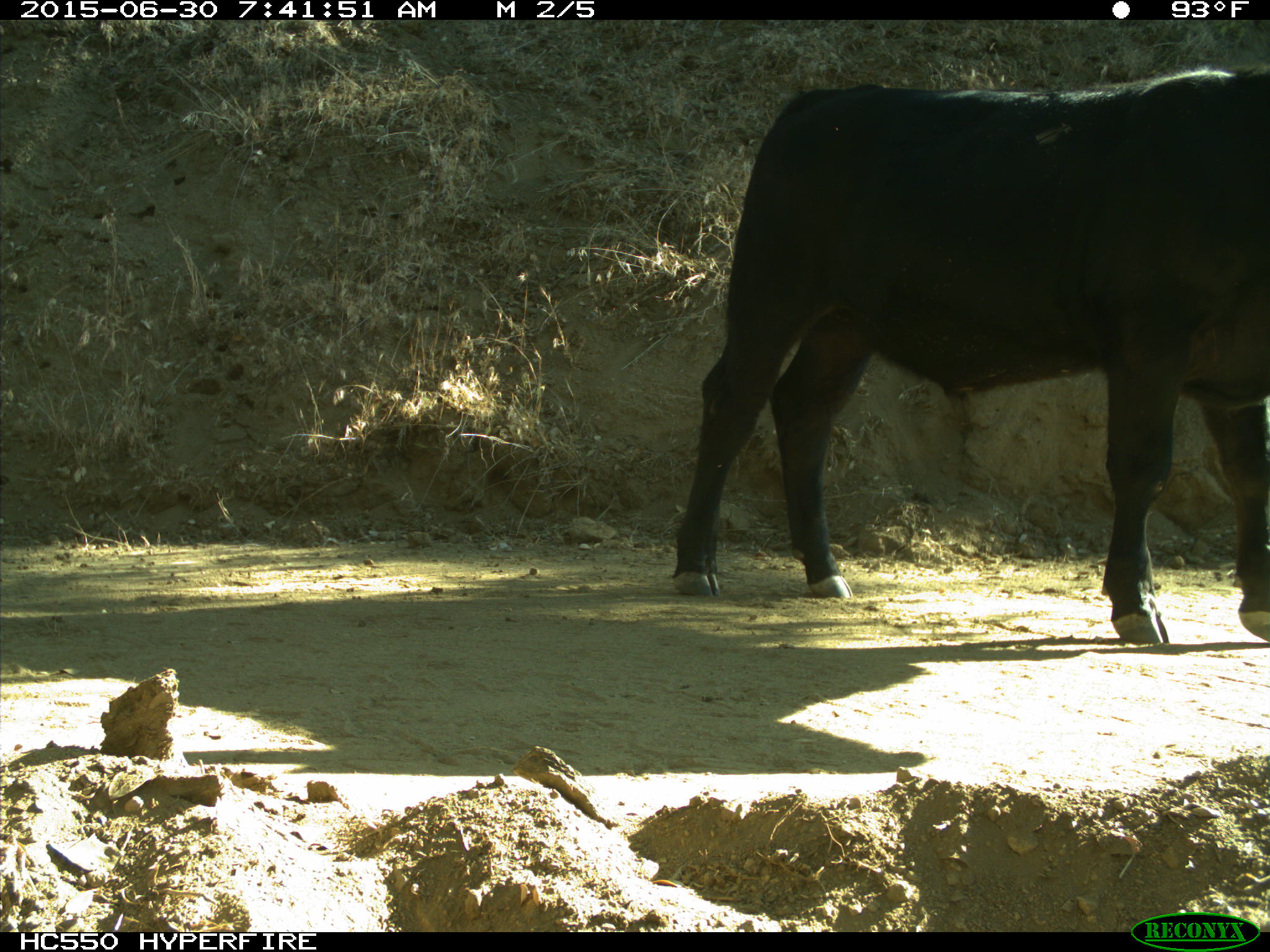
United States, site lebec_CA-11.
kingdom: Animalia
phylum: Chordata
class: Mammalia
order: Artiodactyla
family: Bovidae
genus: Bos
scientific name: Bos taurus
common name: domestic cow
Bos taurus (domestic cow).